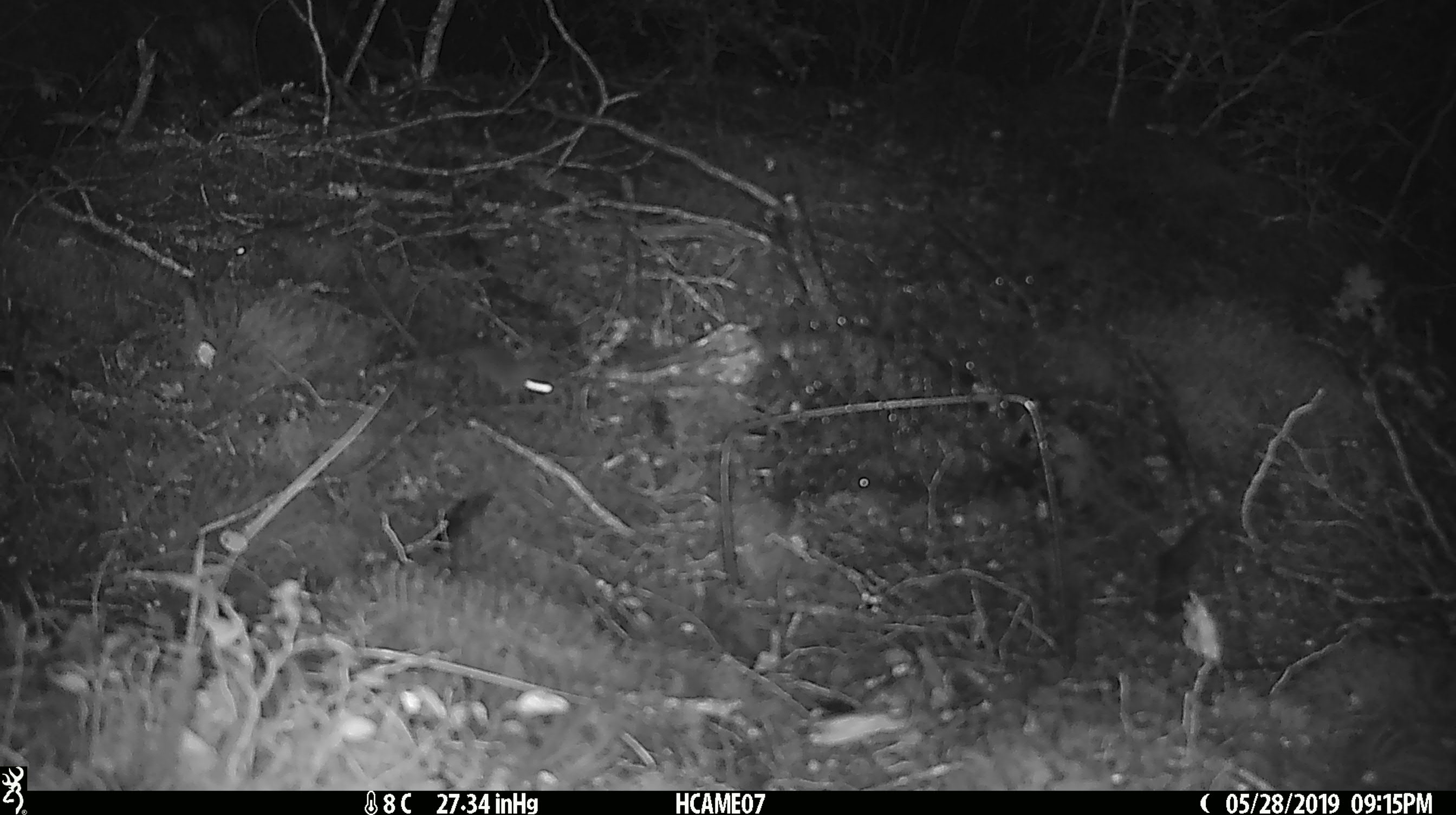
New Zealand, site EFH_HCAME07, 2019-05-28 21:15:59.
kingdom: Animalia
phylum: Chordata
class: Mammalia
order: Rodentia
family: Muridae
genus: Mus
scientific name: Mus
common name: mouse